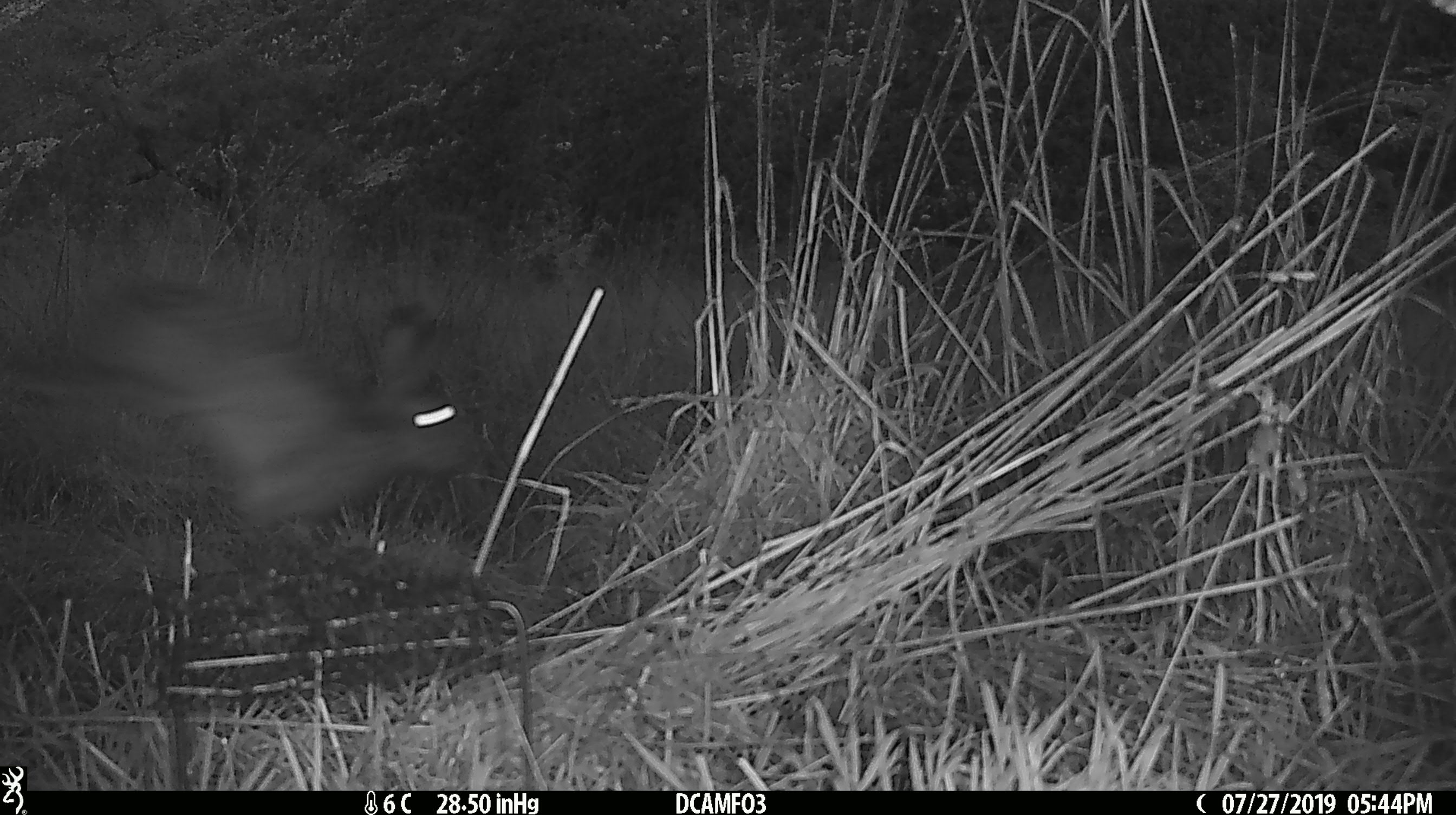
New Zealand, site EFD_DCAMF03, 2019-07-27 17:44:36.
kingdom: Animalia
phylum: Chordata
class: Mammalia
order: Lagomorpha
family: Leporidae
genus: Lepus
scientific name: Lepus europaeus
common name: brown hare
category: hare